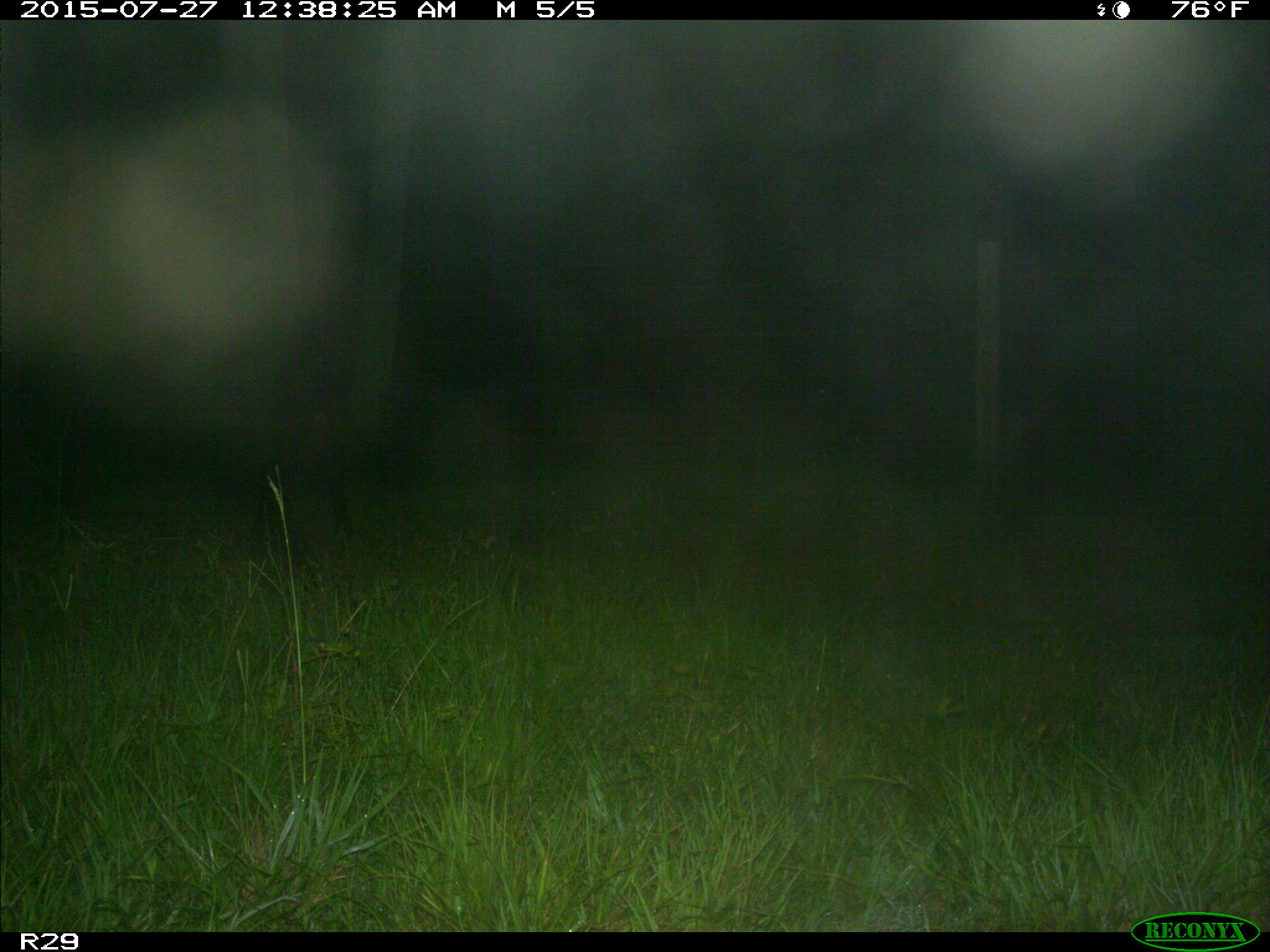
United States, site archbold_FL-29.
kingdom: Animalia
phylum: Chordata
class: Mammalia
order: Artiodactyla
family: Bovidae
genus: Bos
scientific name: Bos taurus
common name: domestic cow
Bos taurus (domestic cow).